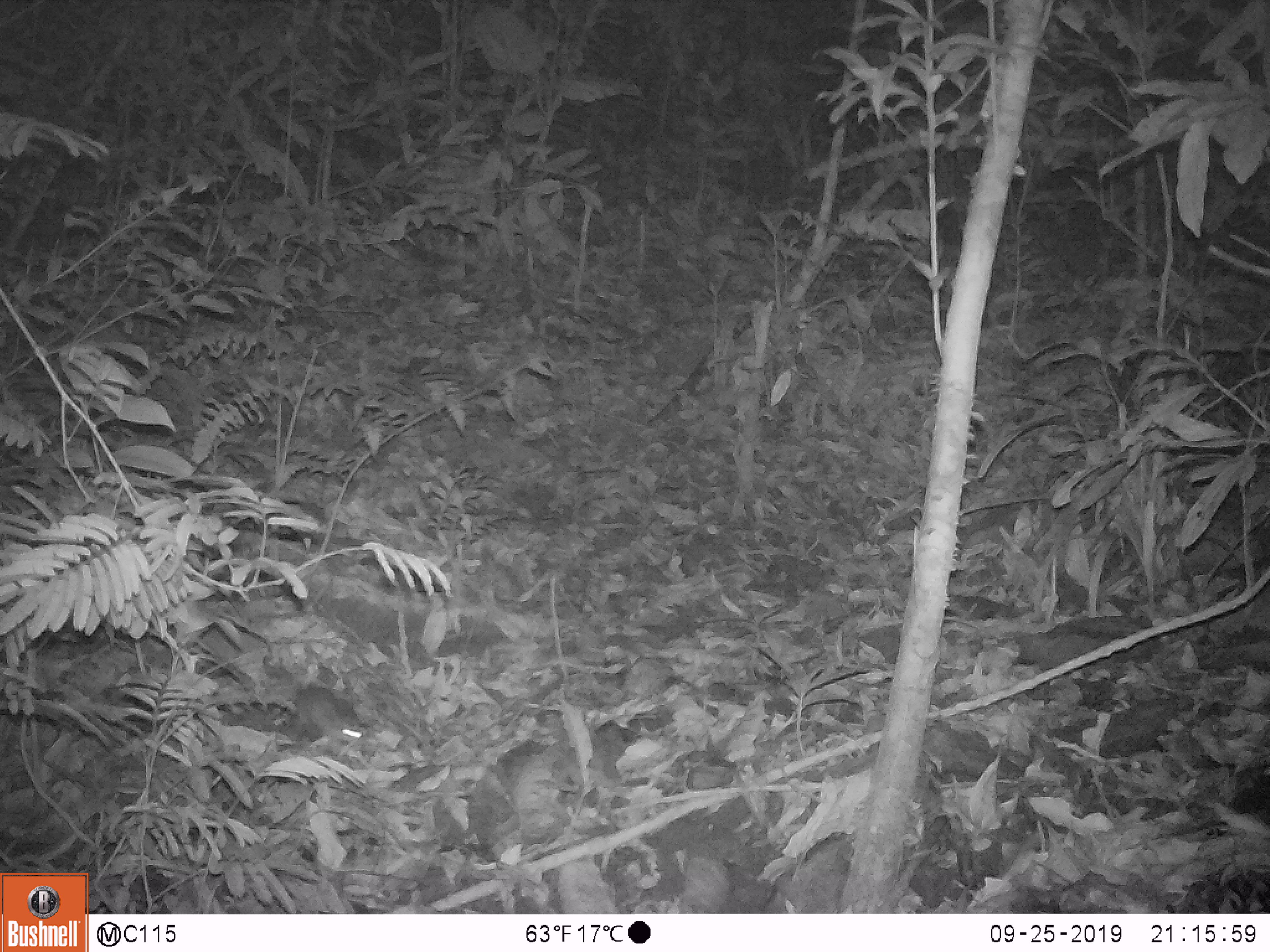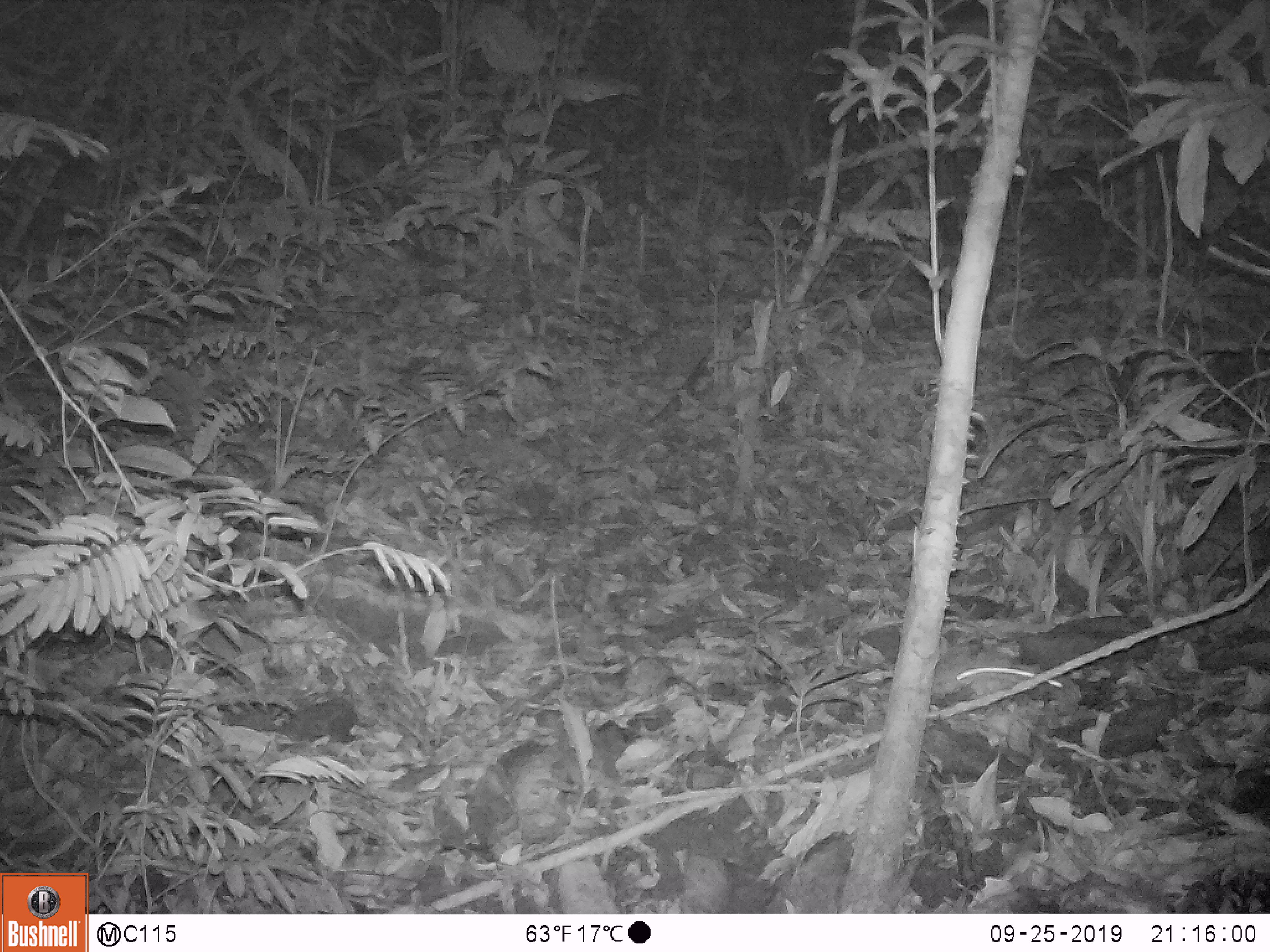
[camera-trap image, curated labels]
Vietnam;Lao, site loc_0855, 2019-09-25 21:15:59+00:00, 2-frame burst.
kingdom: Animalia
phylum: Chordata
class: Mammalia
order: Rodentia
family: Muridae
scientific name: Muridae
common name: old-world mice and rats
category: unidentified murid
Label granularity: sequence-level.